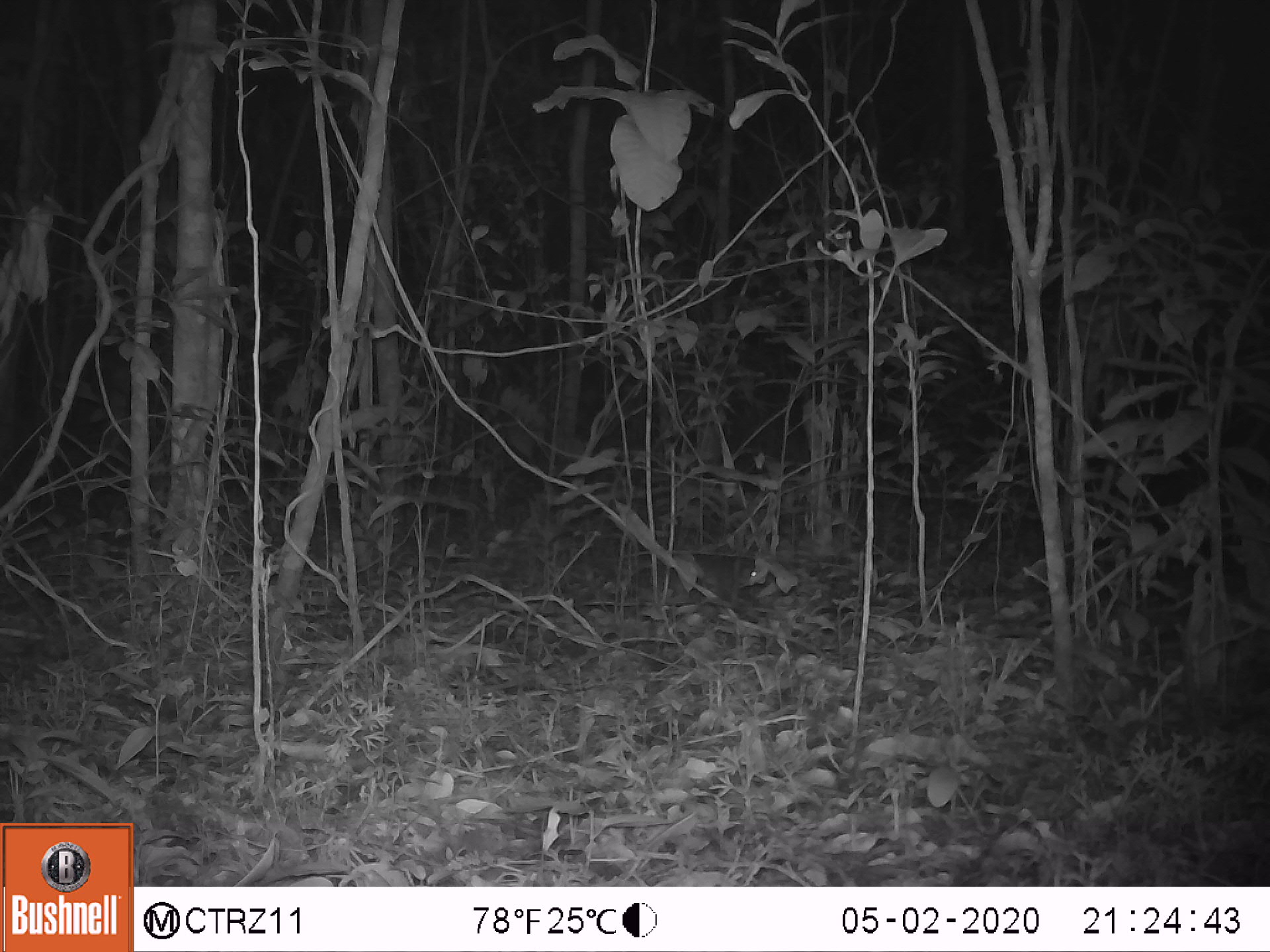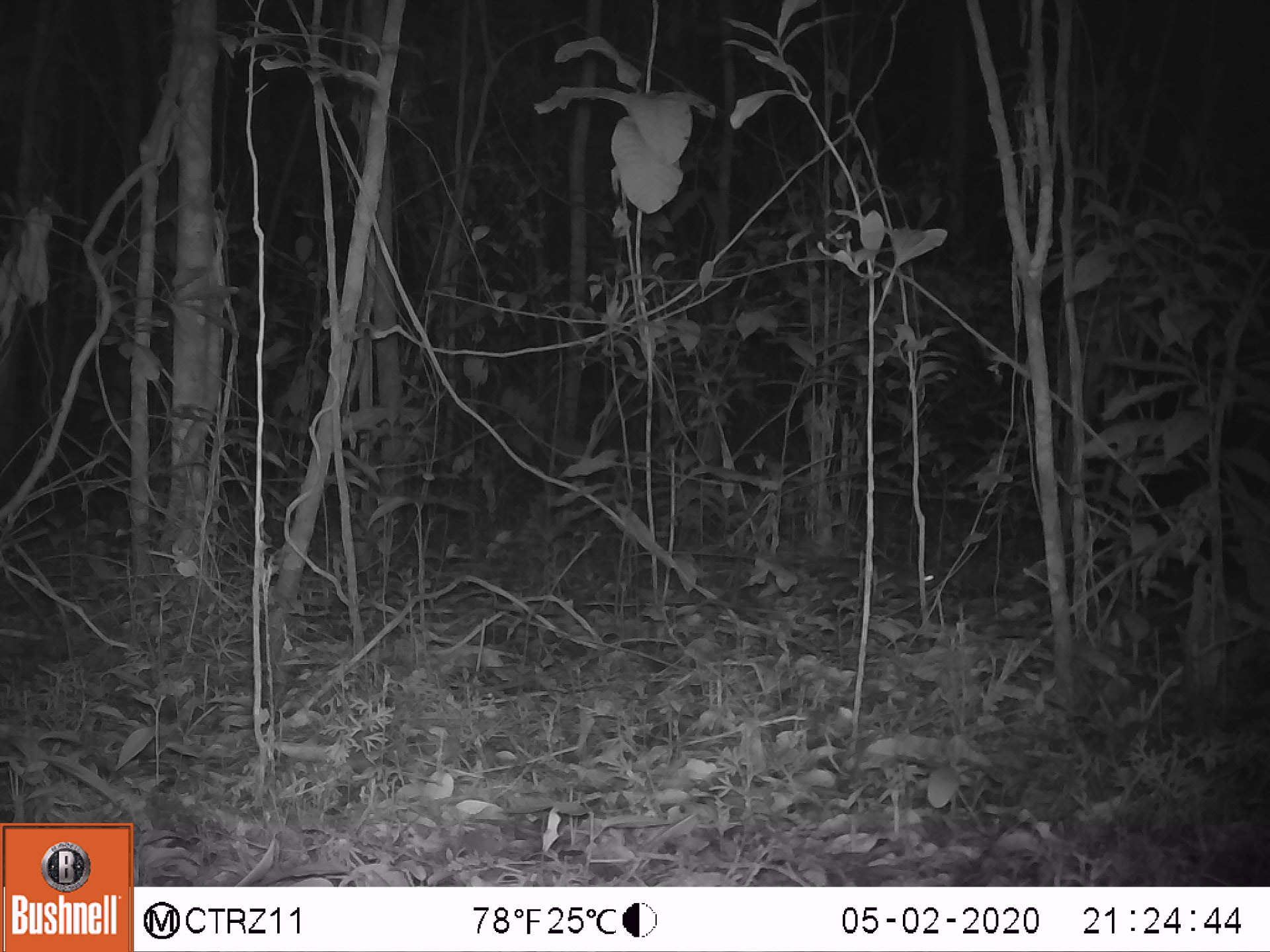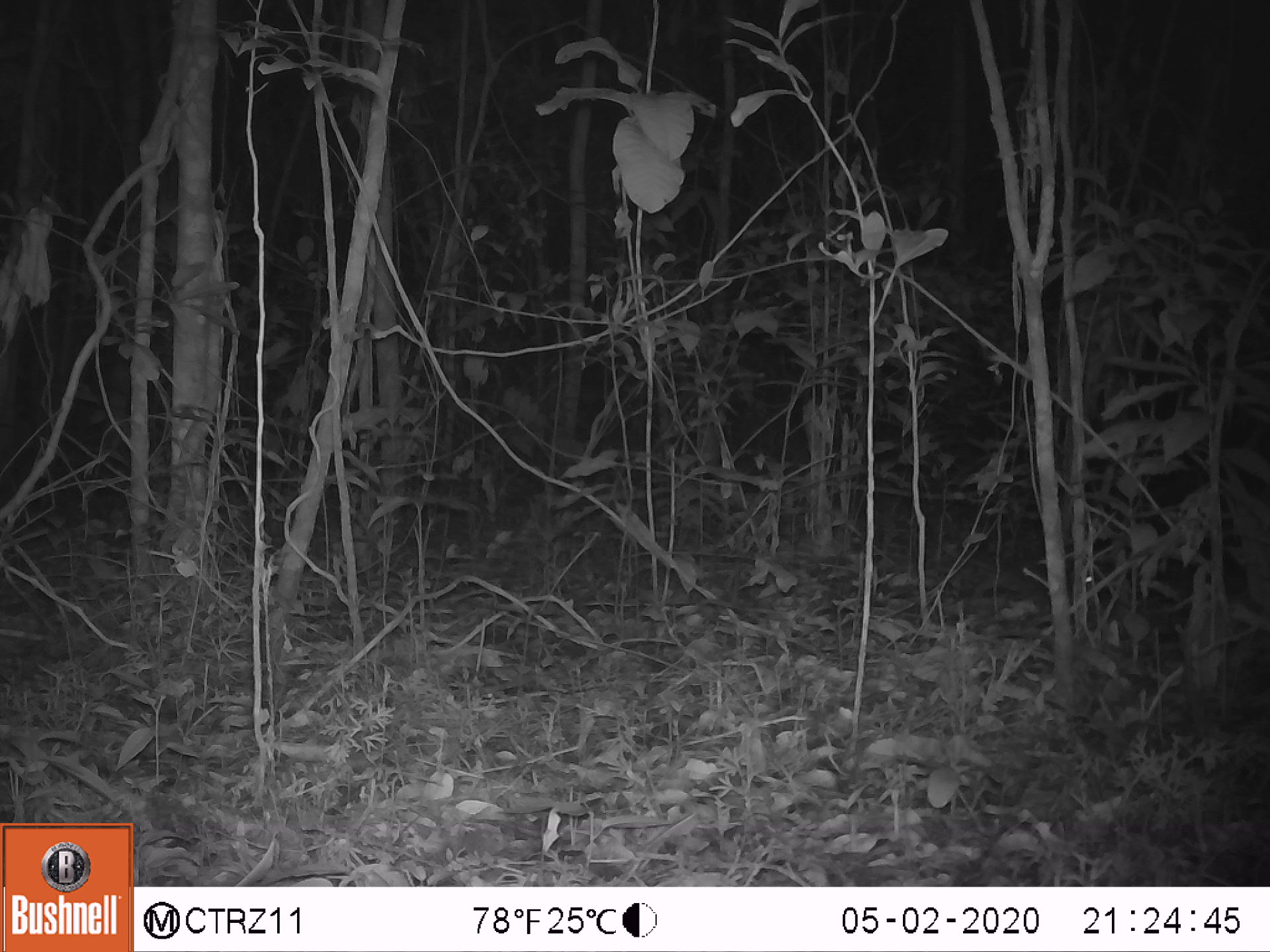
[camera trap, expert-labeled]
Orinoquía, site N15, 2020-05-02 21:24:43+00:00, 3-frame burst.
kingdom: Animalia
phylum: Chordata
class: Mammalia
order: Rodentia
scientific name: Rodentia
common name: rodent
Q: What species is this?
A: Rodent (Rodentia).